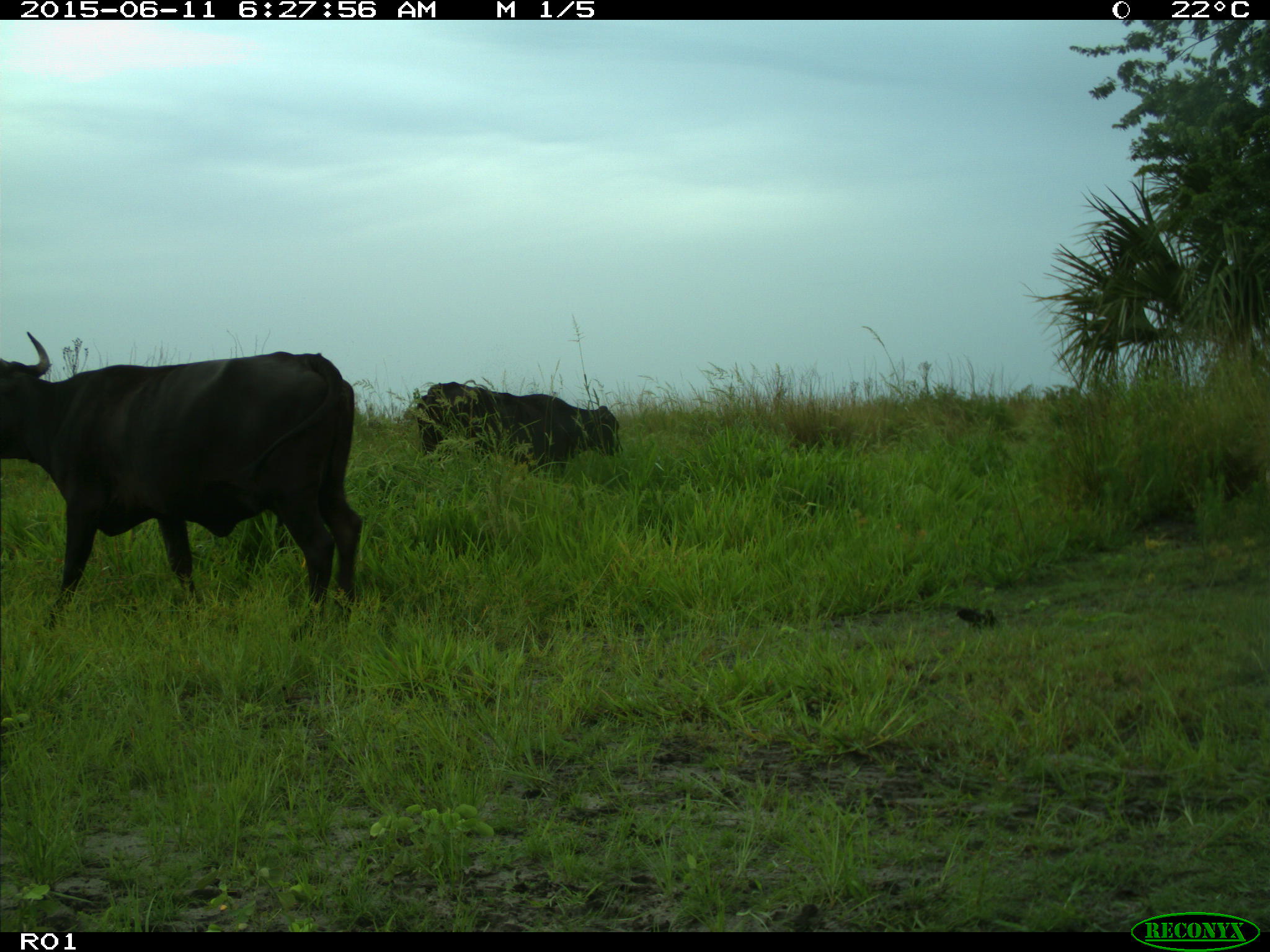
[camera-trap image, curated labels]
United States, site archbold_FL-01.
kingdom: Animalia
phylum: Chordata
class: Mammalia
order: Artiodactyla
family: Bovidae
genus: Bos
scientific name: Bos taurus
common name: domestic cow